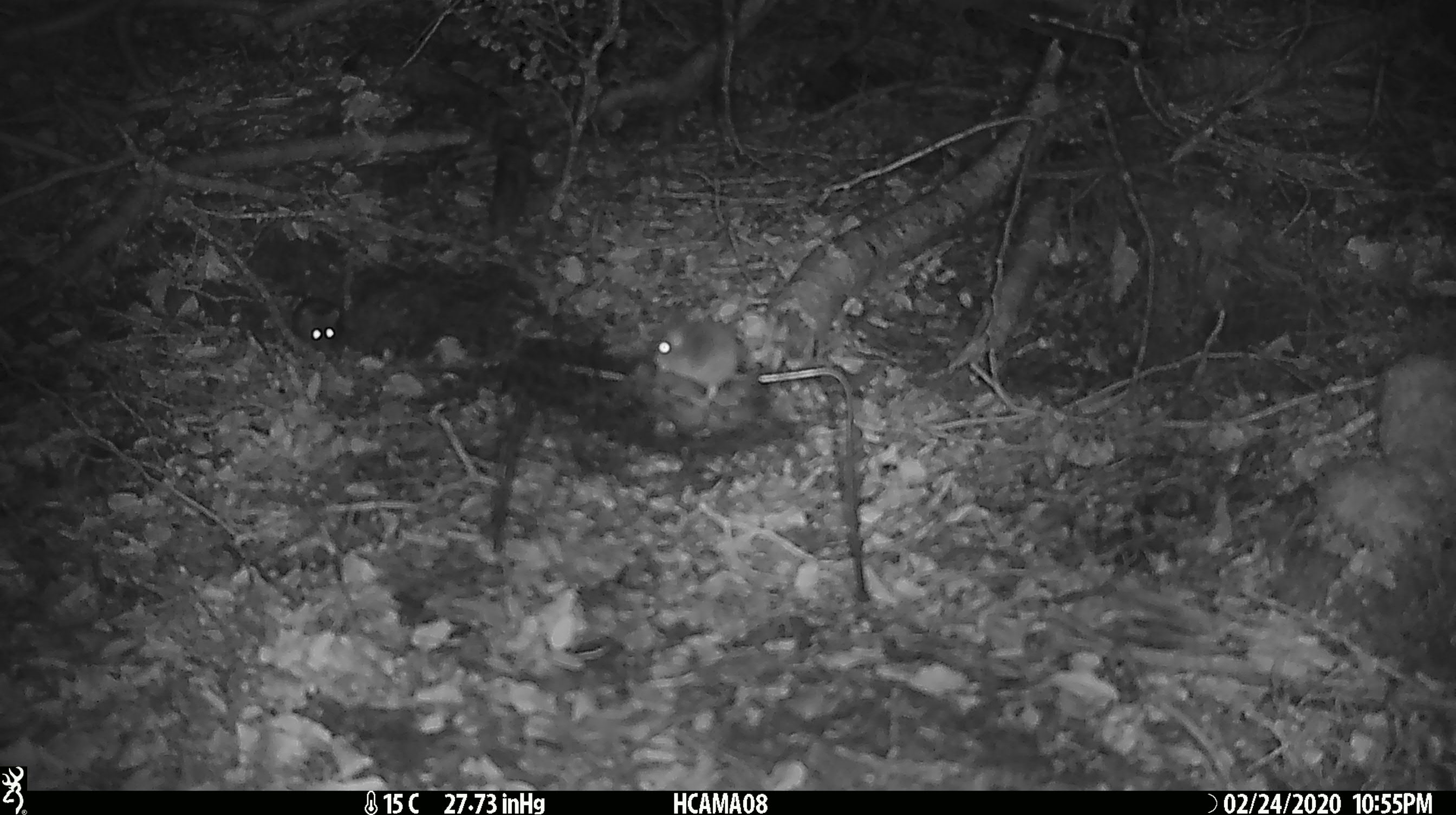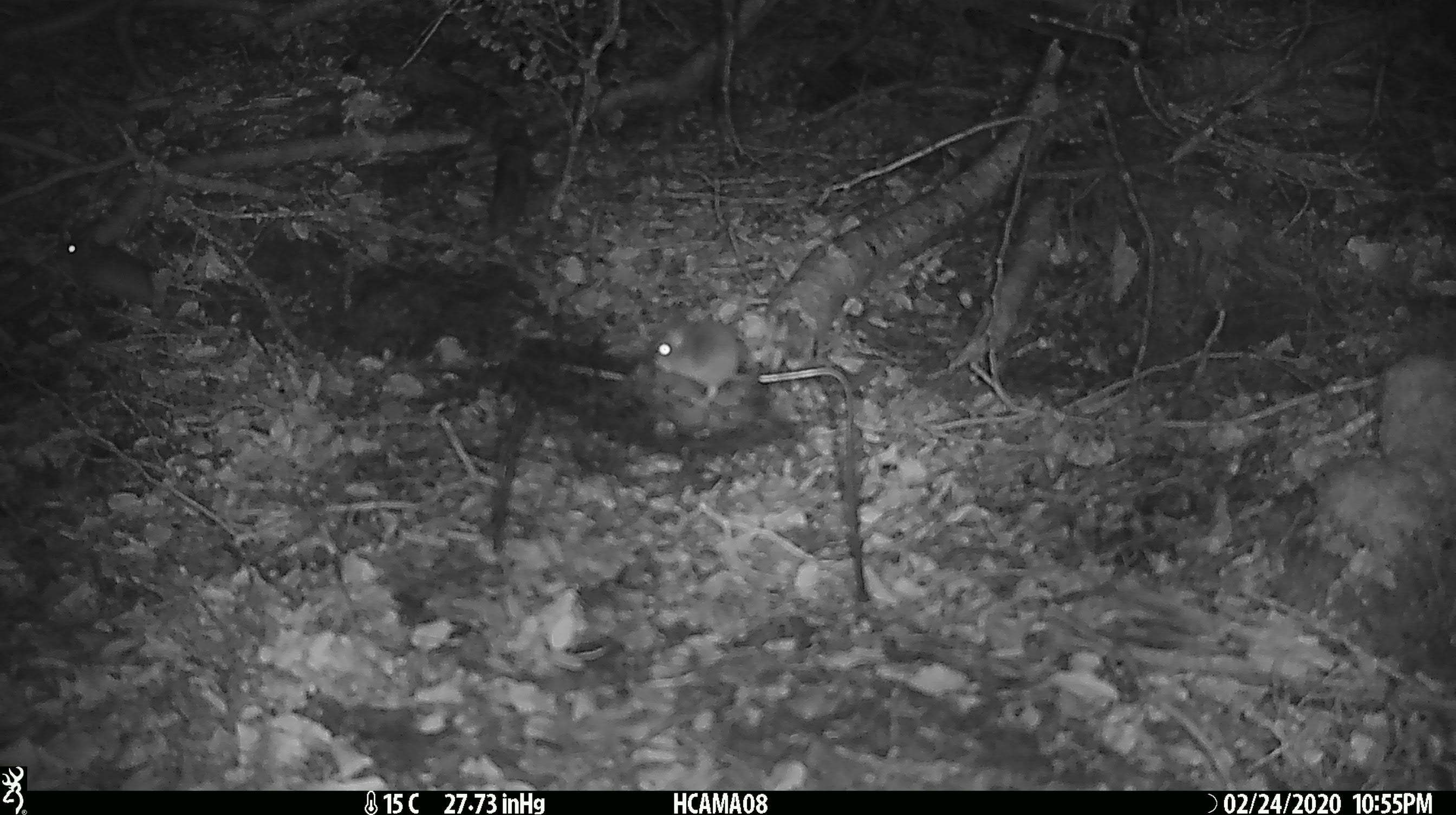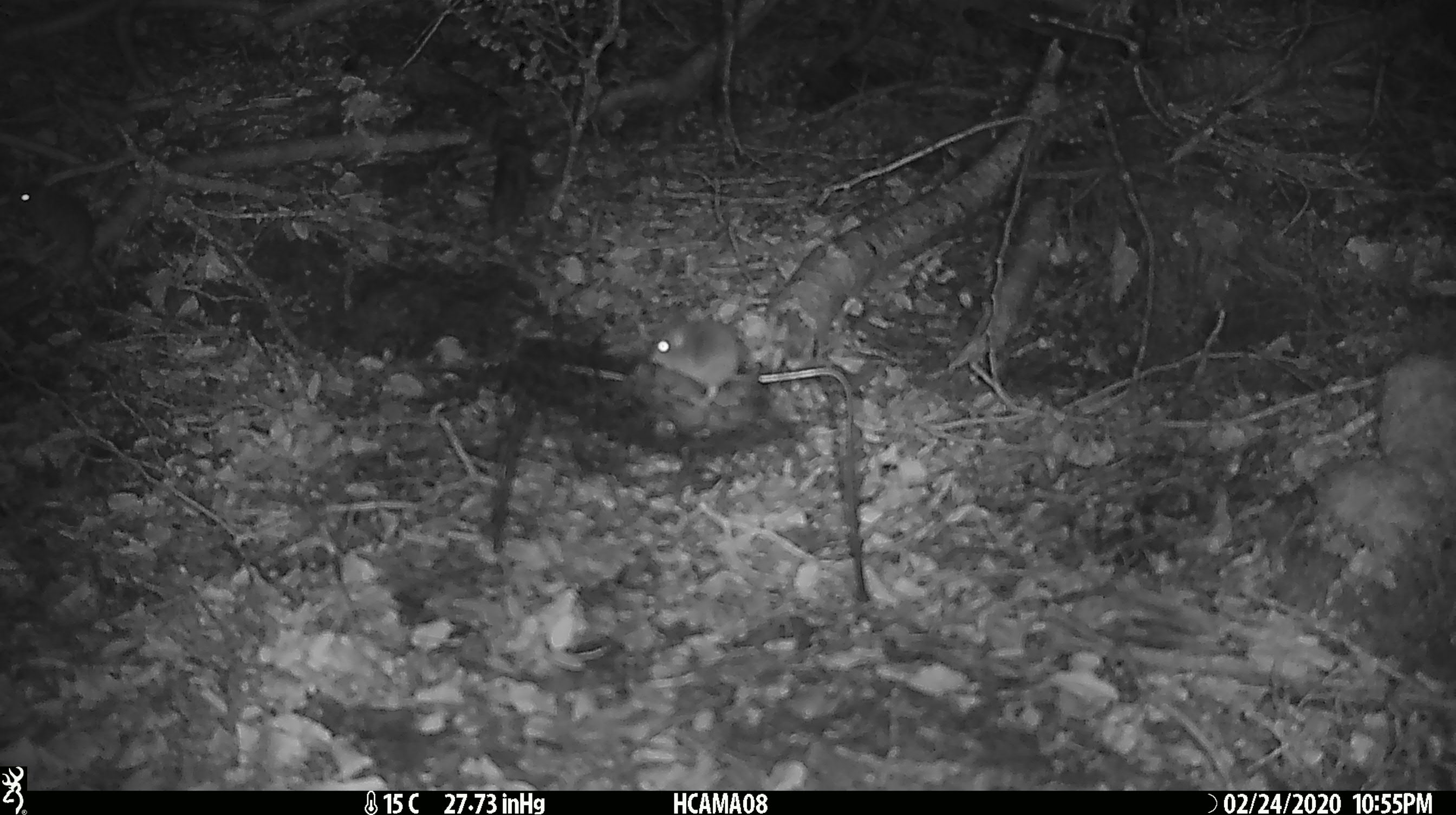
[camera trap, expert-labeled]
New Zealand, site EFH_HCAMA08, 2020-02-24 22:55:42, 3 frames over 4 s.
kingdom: Animalia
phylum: Chordata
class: Mammalia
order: Rodentia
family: Muridae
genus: Mus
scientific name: Mus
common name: mouse